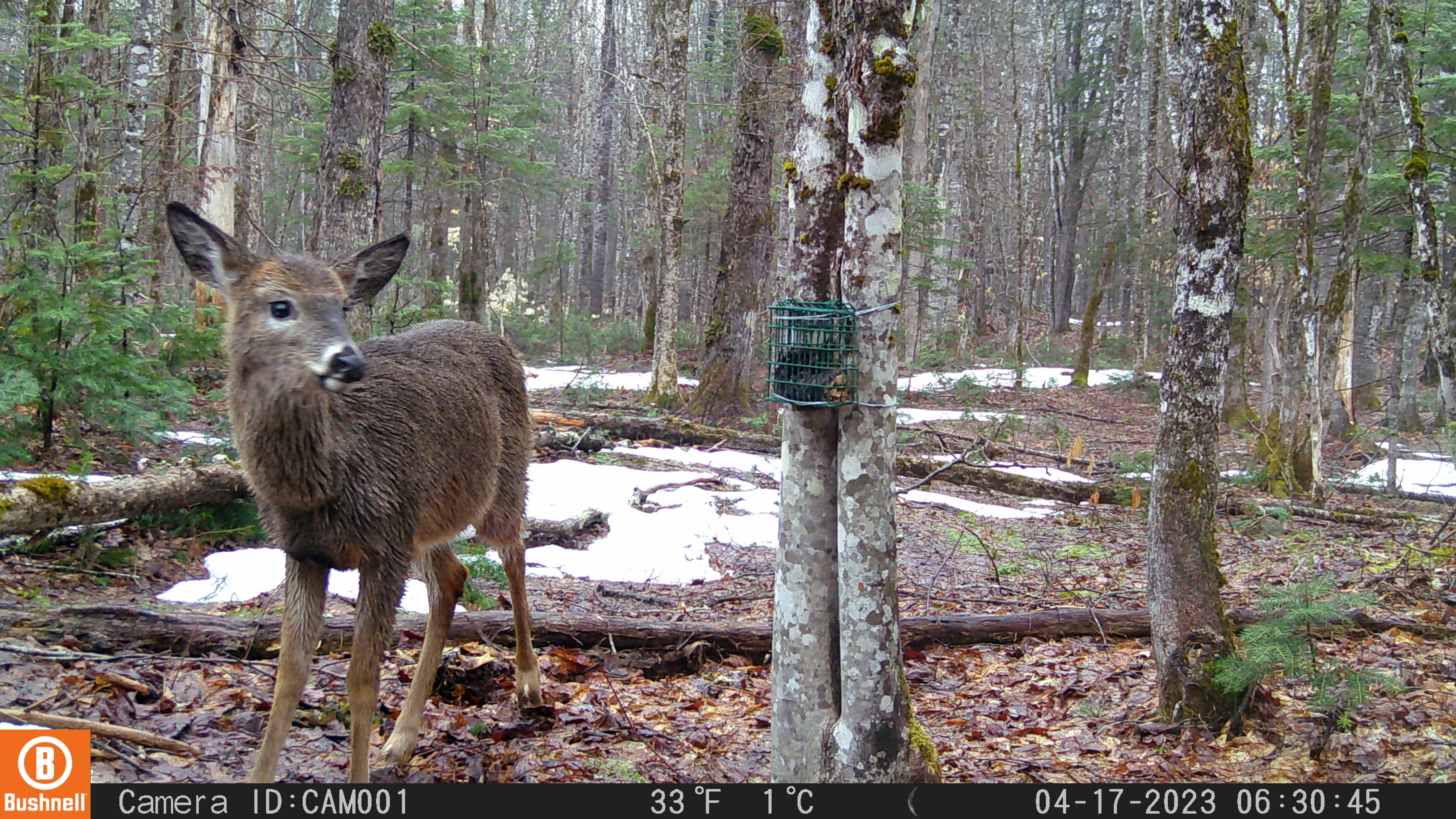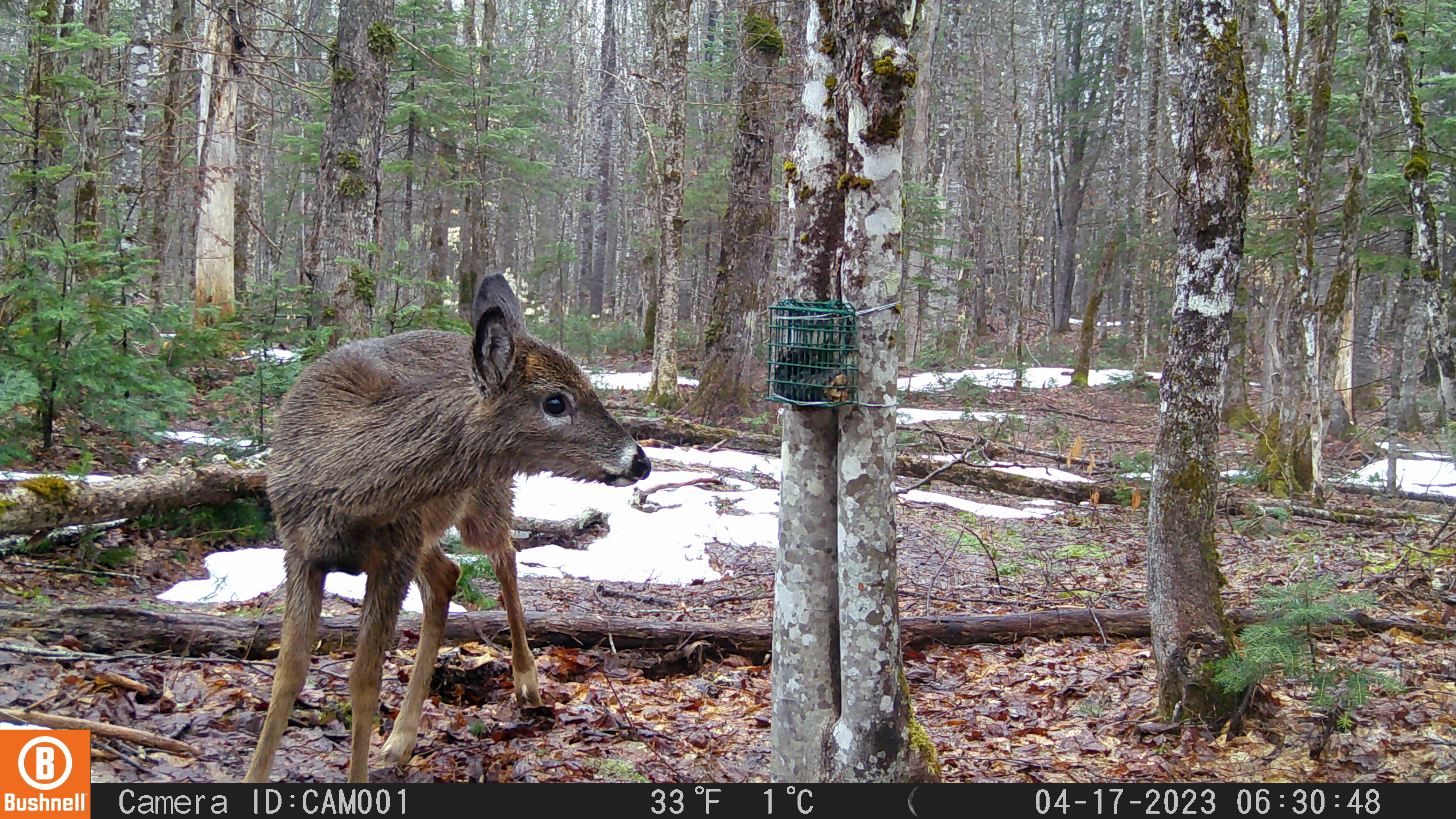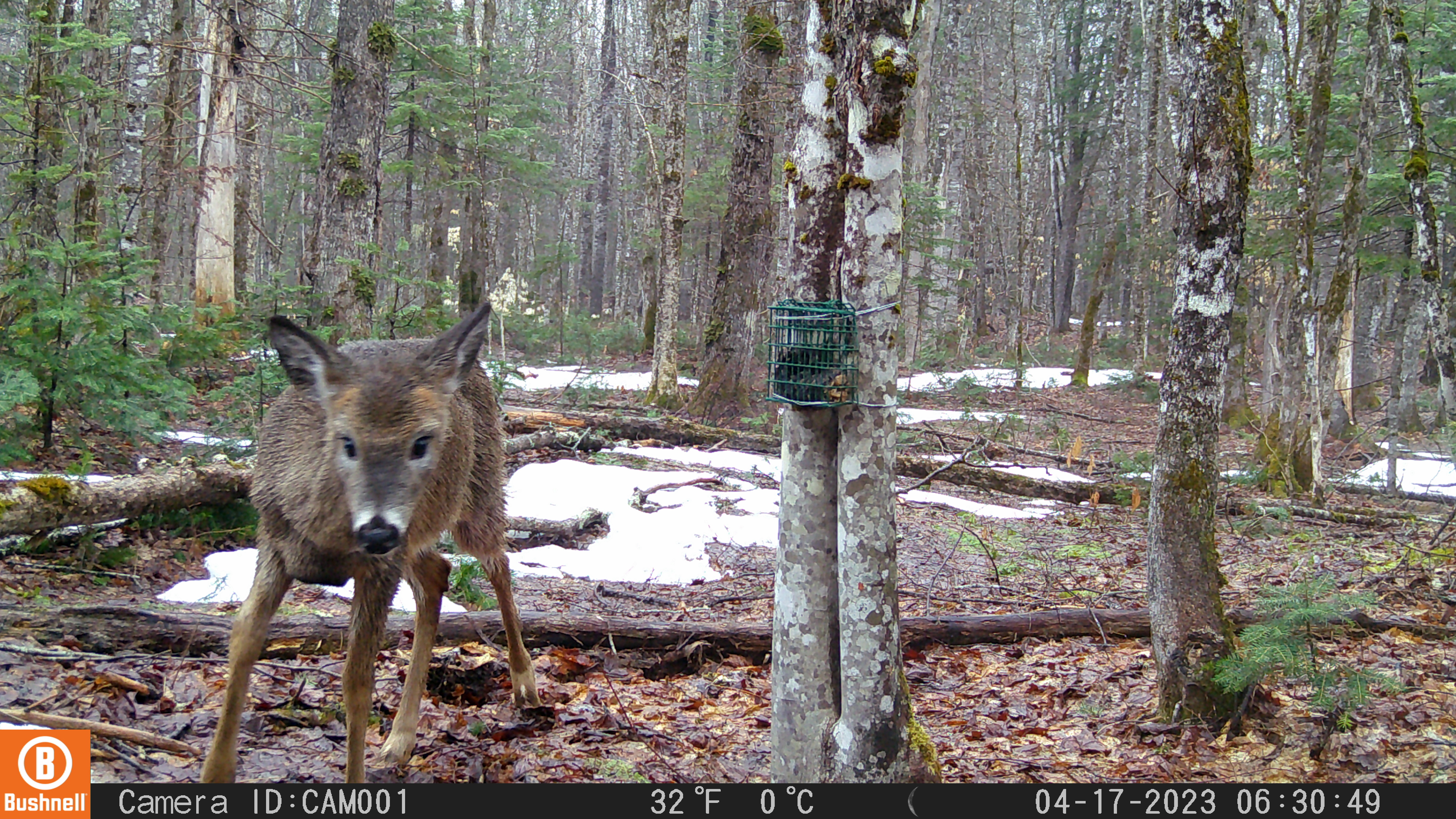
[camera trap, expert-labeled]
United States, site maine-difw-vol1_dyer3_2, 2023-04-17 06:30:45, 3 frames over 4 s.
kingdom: Animalia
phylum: Chordata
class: Mammalia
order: Artiodactyla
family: Cervidae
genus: Odocoileus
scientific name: Odocoileus virginianus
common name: white-tailed deer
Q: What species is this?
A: White-tailed deer (Odocoileus virginianus).